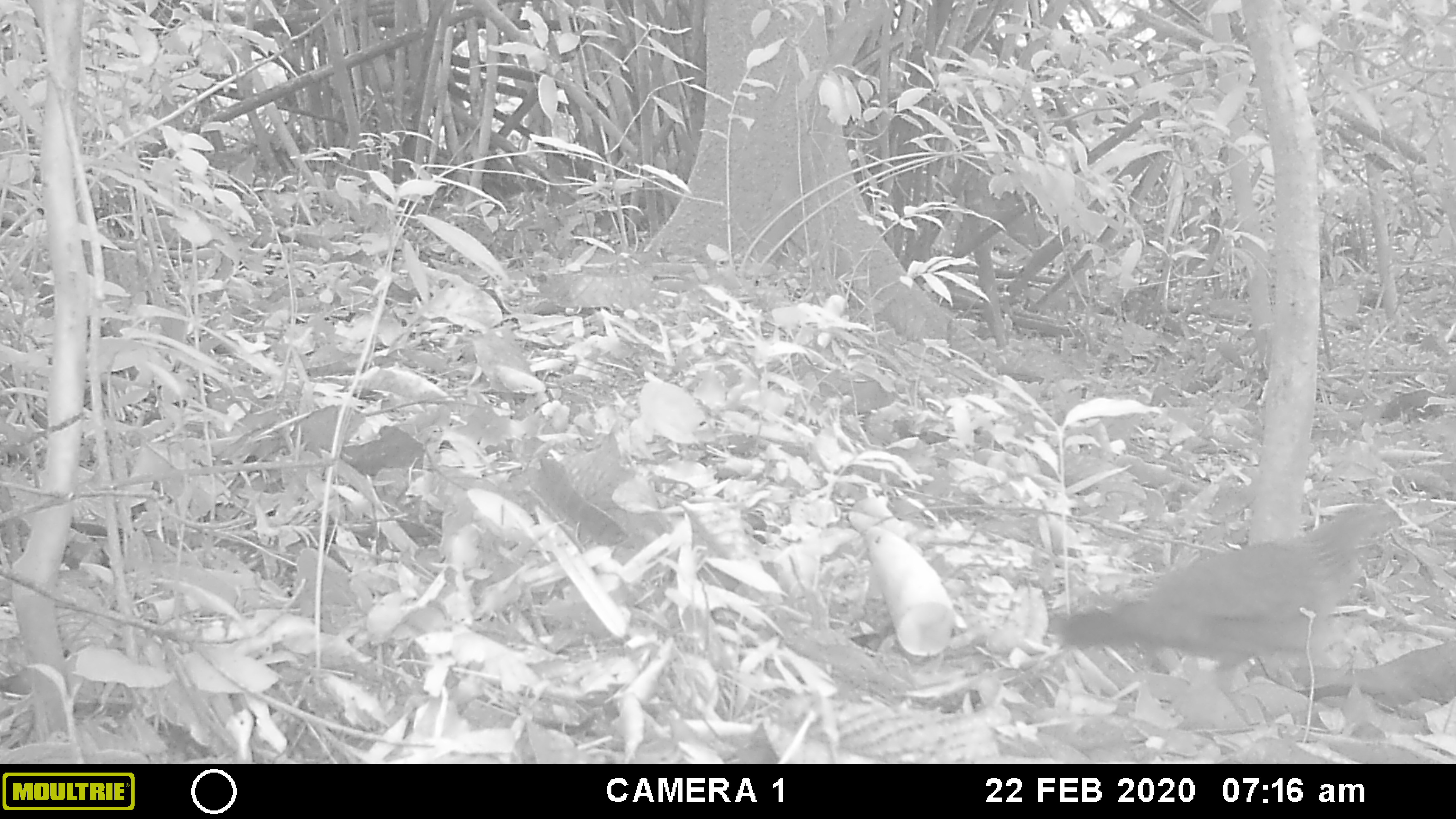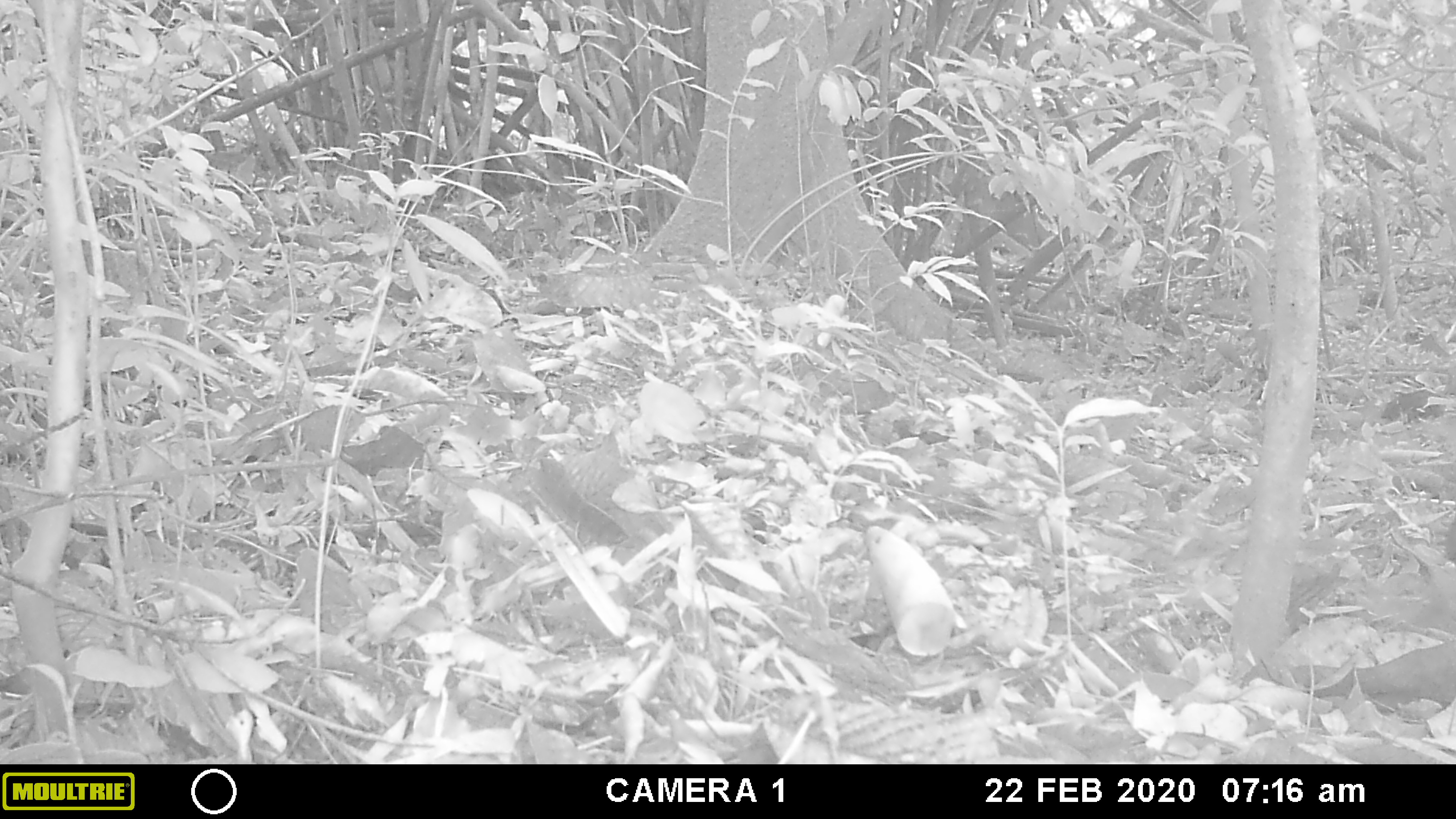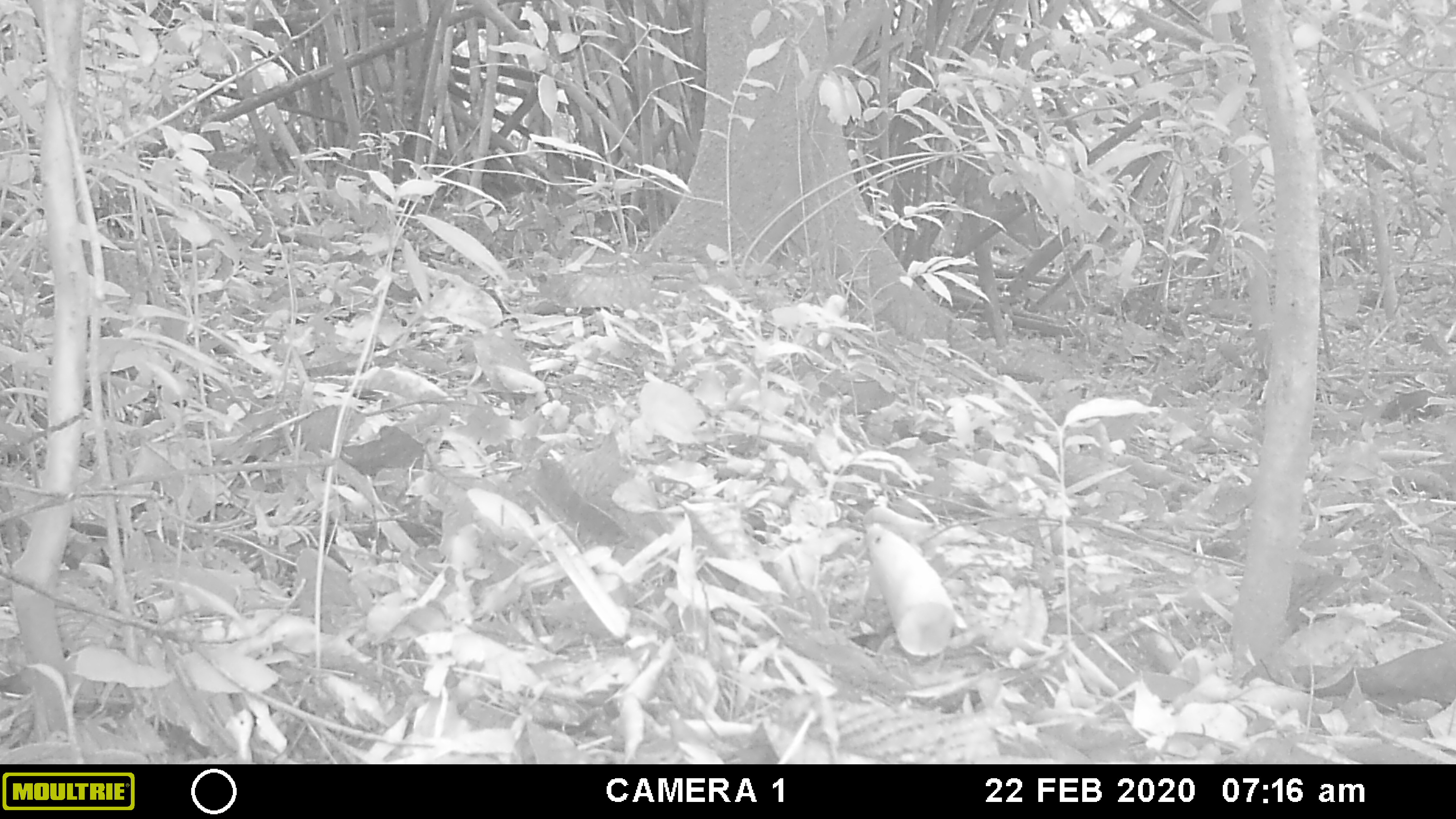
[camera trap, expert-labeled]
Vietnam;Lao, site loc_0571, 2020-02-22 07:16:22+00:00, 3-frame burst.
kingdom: Animalia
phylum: Chordata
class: Aves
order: Galliformes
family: Phasianidae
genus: Gallus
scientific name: Gallus gallus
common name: red junglefowl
Red junglefowl (Gallus gallus). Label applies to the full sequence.